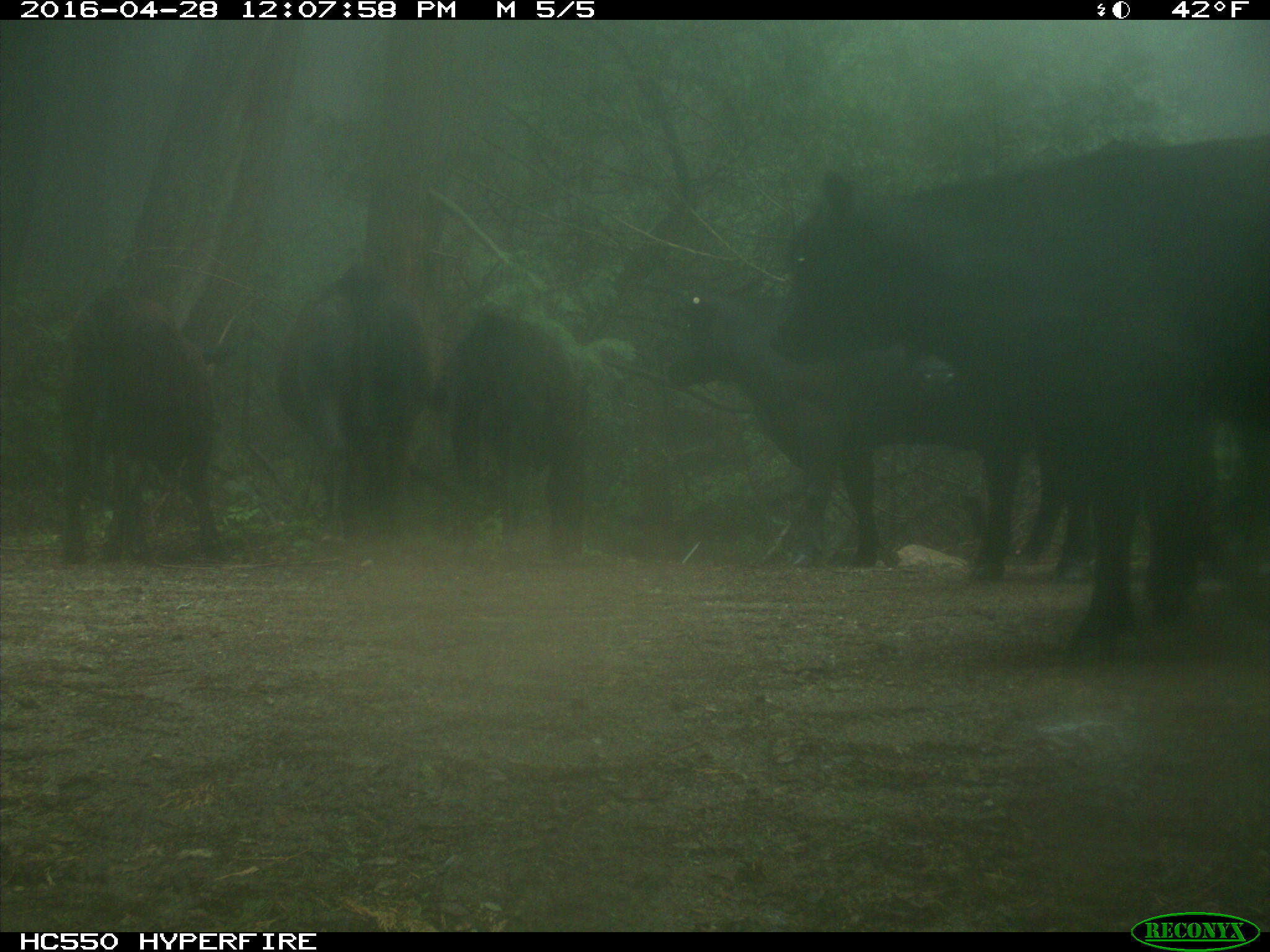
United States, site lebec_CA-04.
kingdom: Animalia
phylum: Chordata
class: Mammalia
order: Artiodactyla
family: Bovidae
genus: Bos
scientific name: Bos taurus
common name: domestic cow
Bos taurus (domestic cow).